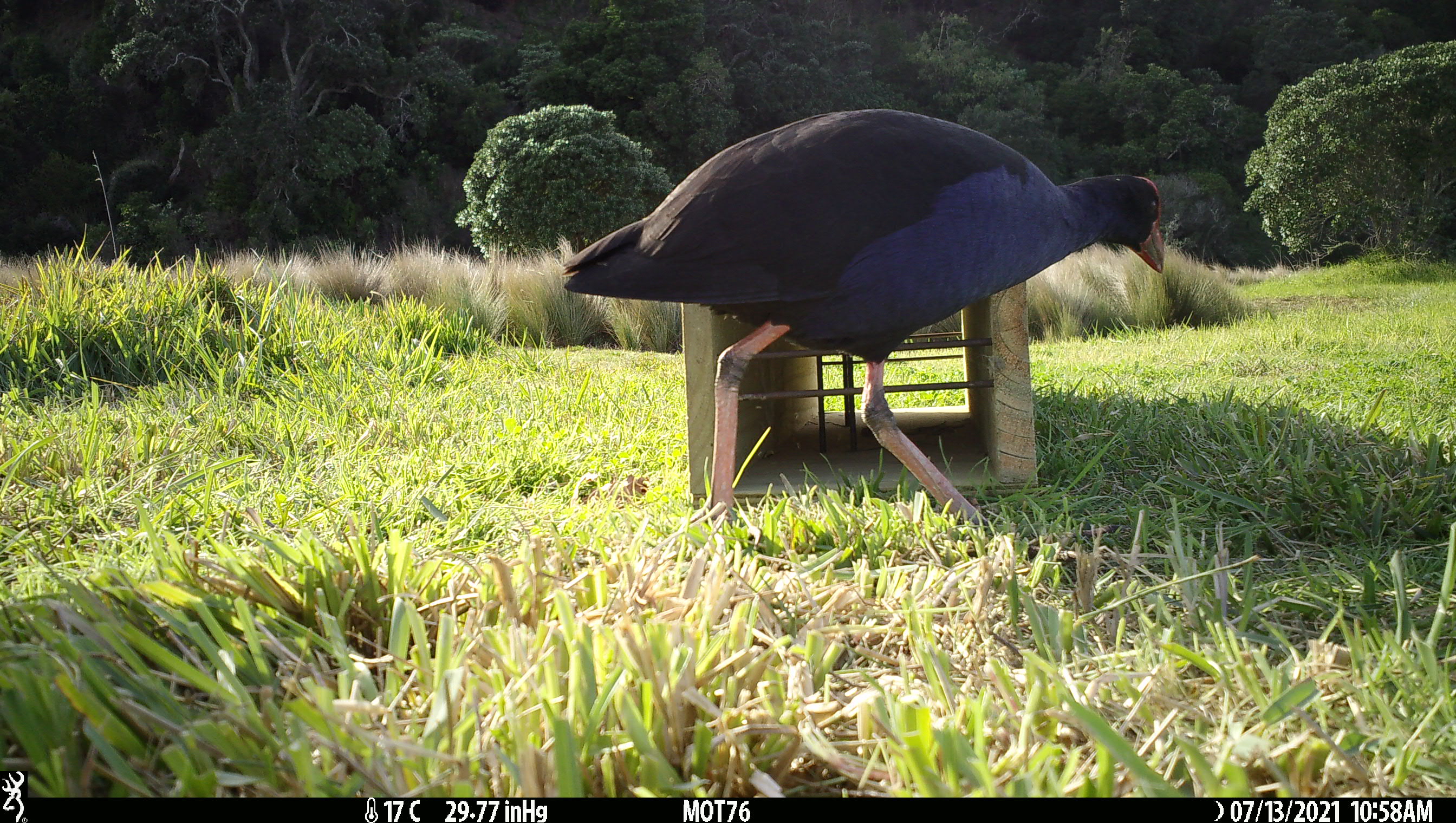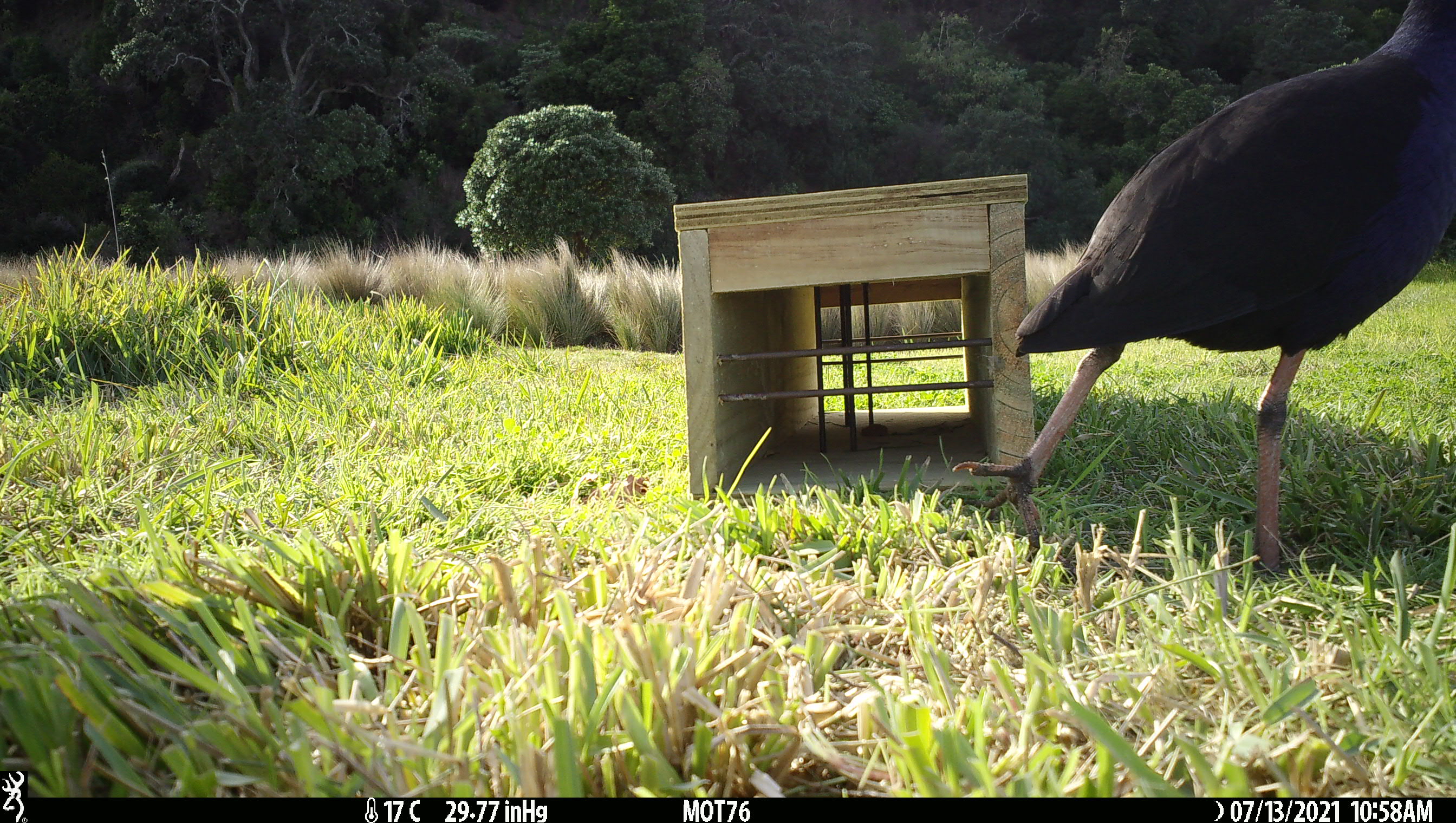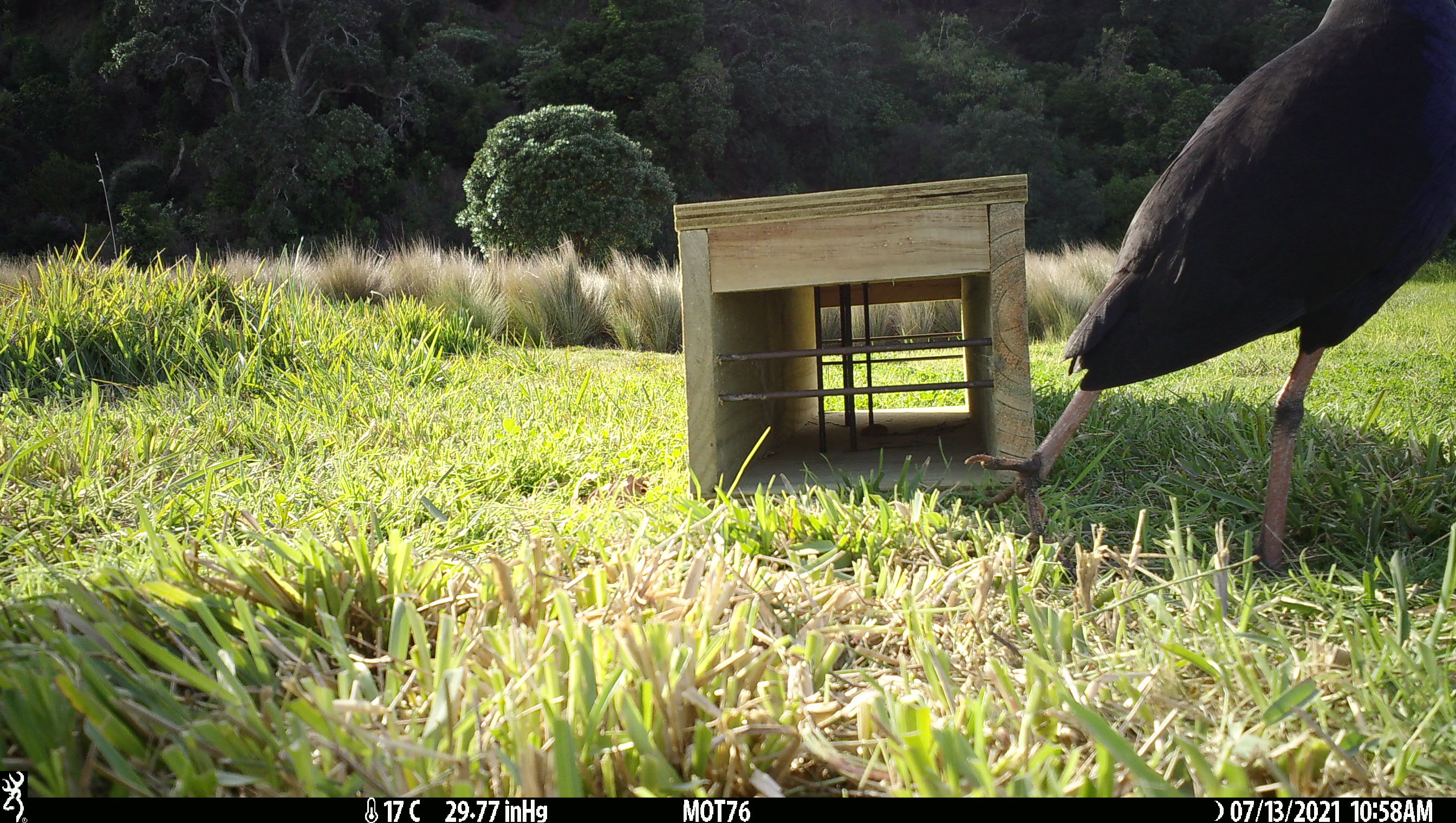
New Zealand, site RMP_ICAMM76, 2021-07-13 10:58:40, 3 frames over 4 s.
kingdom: Animalia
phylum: Chordata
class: Aves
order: Gruiformes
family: Rallidae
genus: Porphyrio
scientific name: Porphyrio melanotus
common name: australasian swamphen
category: pukeko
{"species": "pukeko (australasian swamphen) (Porphyrio melanotus)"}